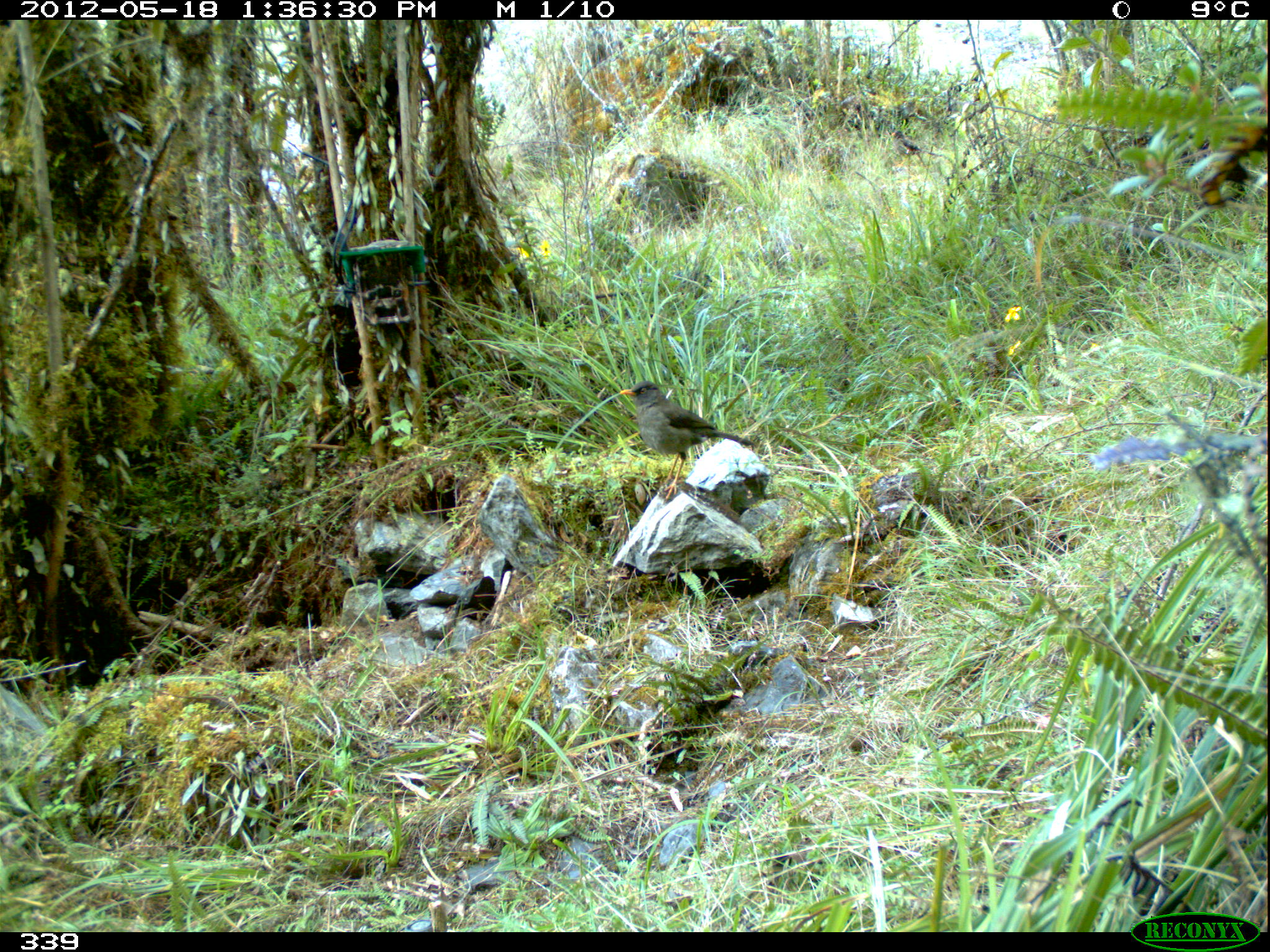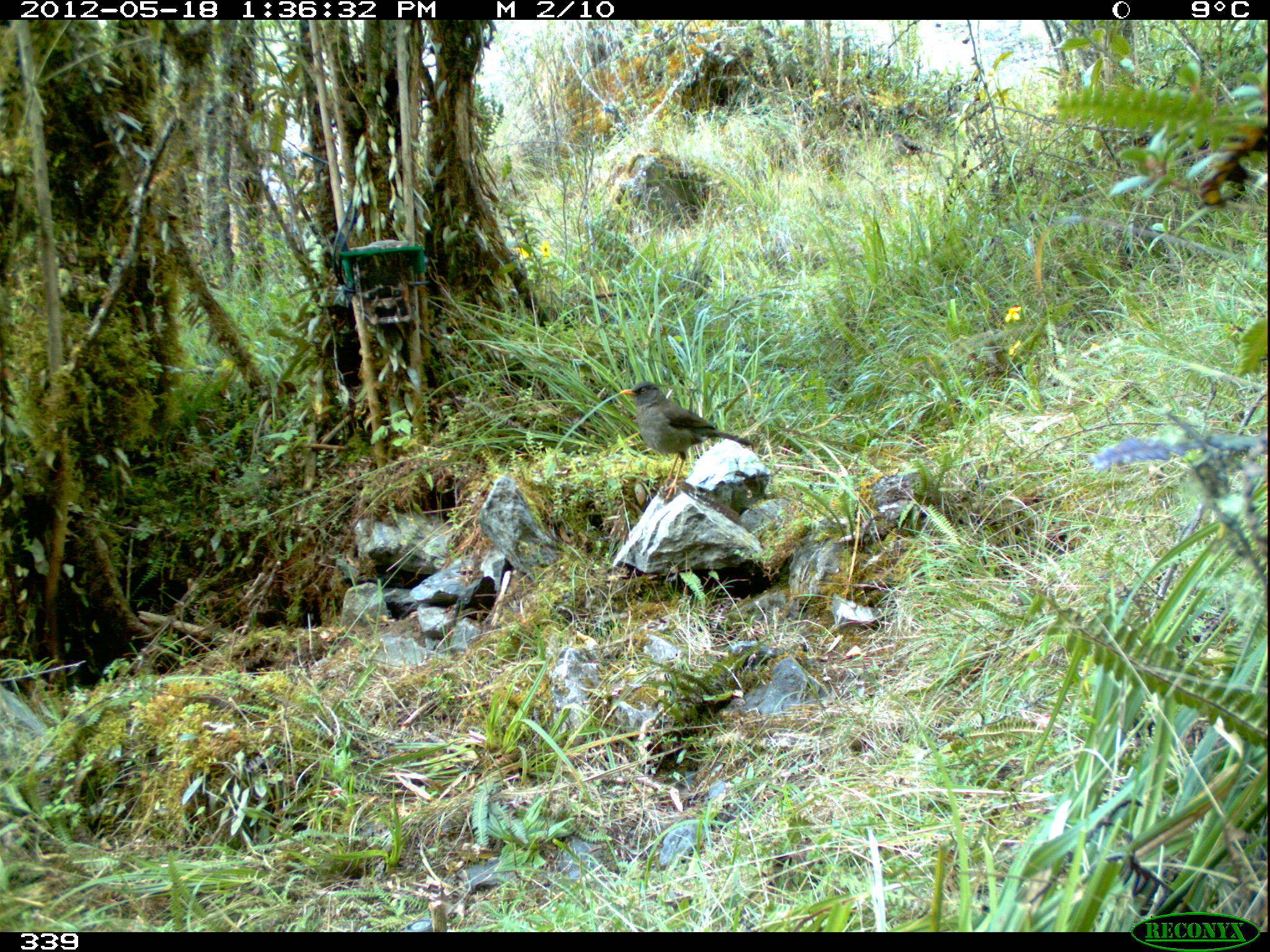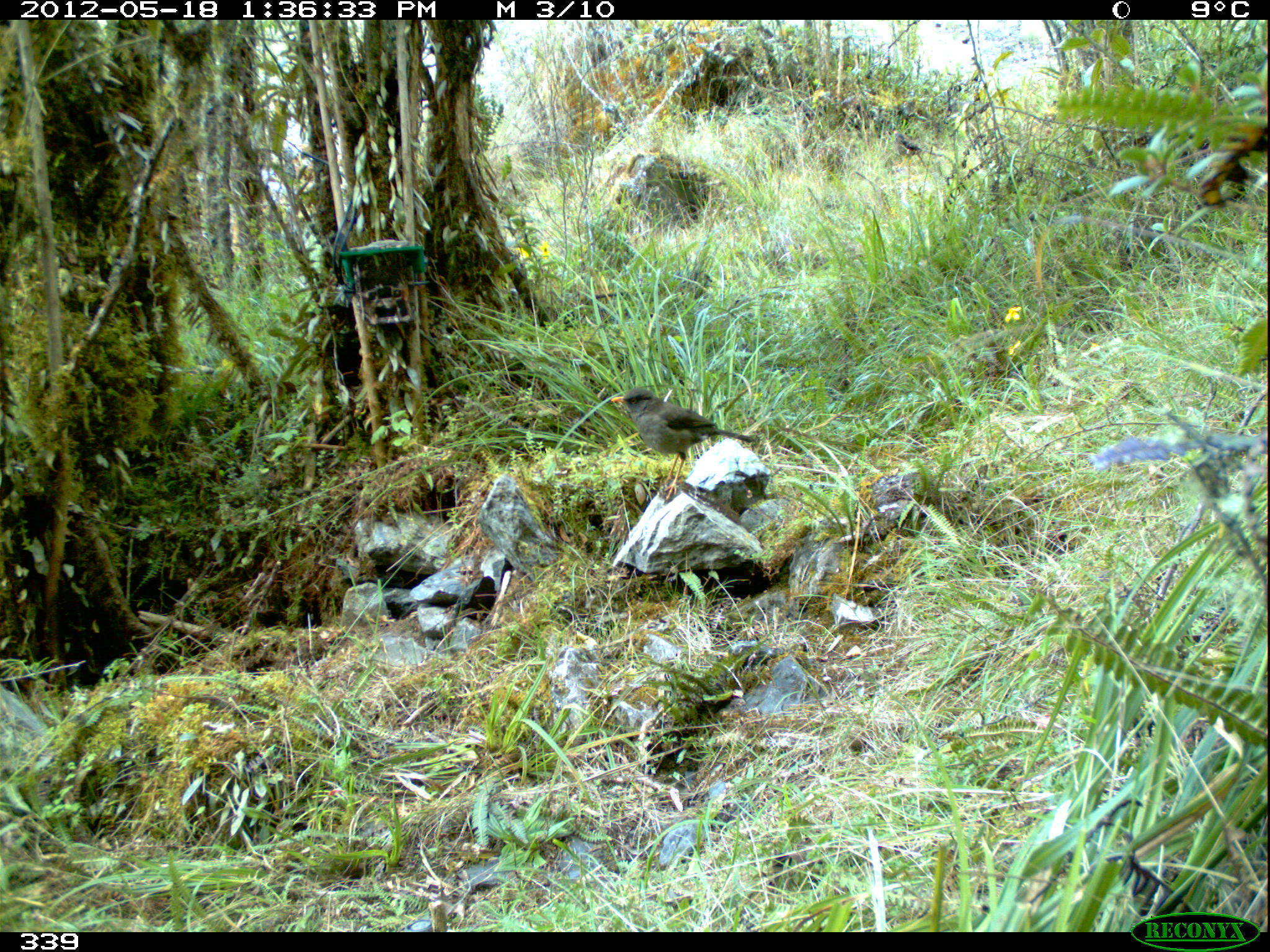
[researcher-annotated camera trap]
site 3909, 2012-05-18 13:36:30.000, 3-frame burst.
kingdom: Animalia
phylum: Chordata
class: Aves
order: Passeriformes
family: Turdidae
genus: Turdus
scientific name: Turdus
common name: true thrushes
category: turdus sp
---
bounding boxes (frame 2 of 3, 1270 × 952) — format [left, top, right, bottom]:
turdus sp: [618, 381, 756, 503]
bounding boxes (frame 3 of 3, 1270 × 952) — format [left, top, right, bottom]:
turdus sp: [610, 387, 757, 501]